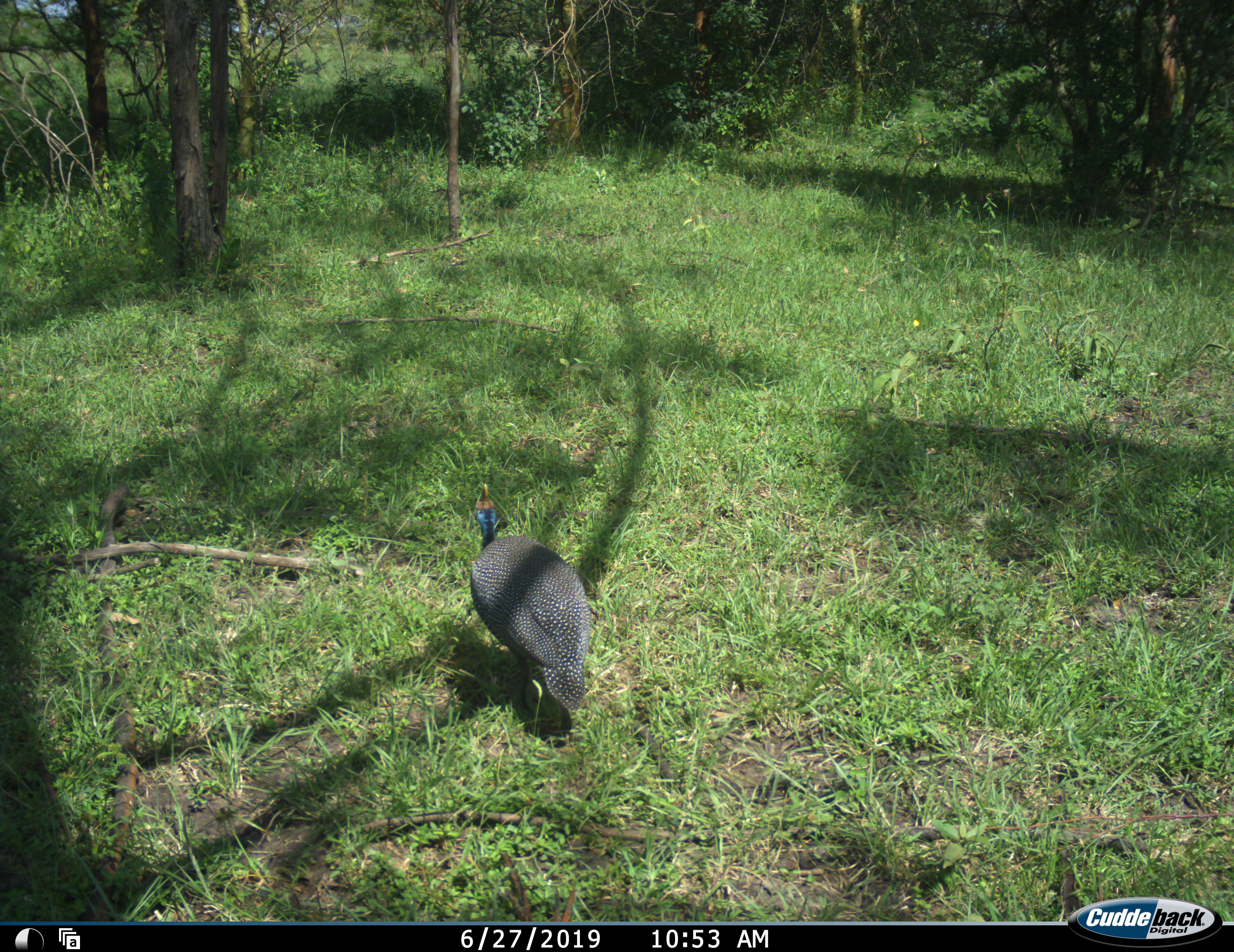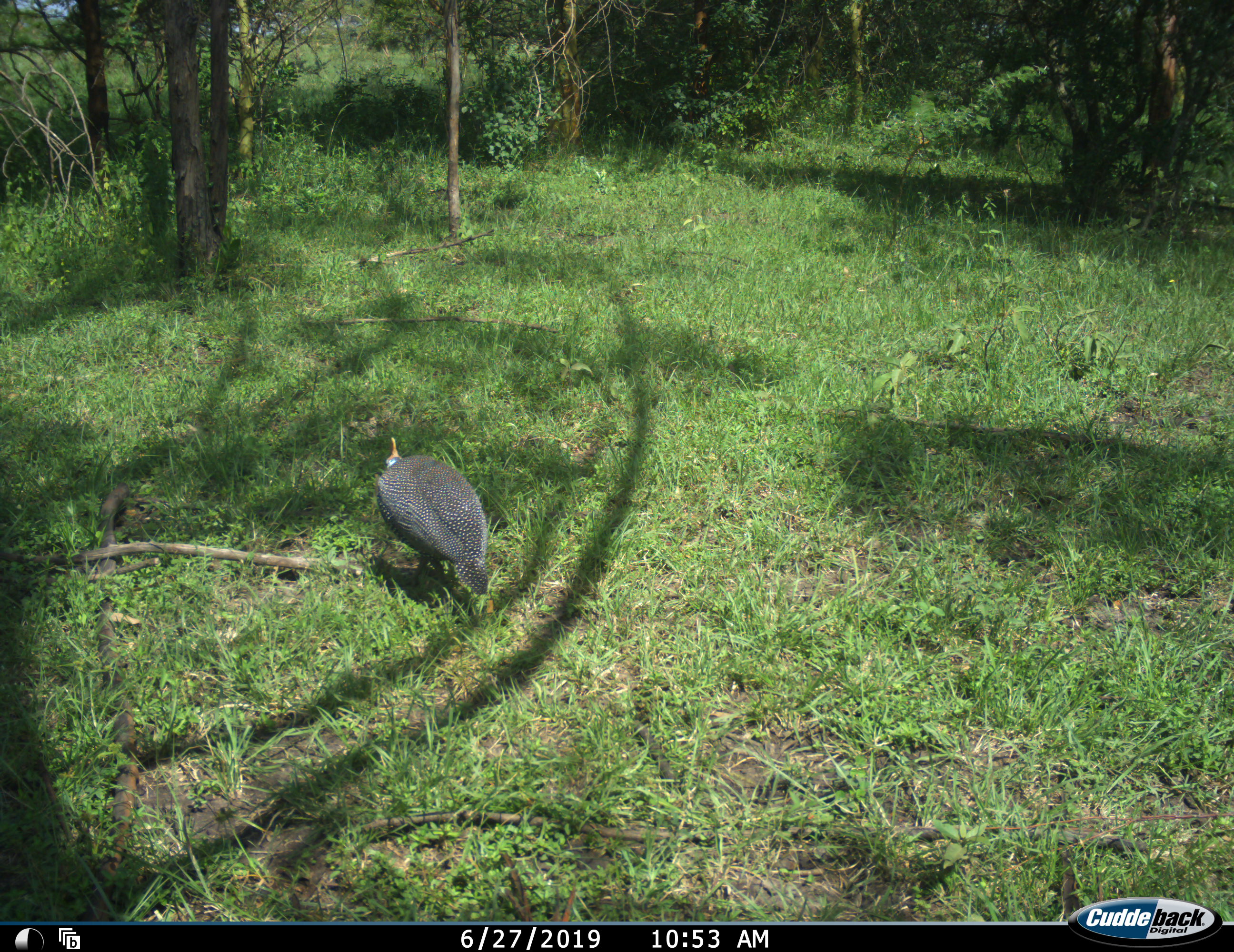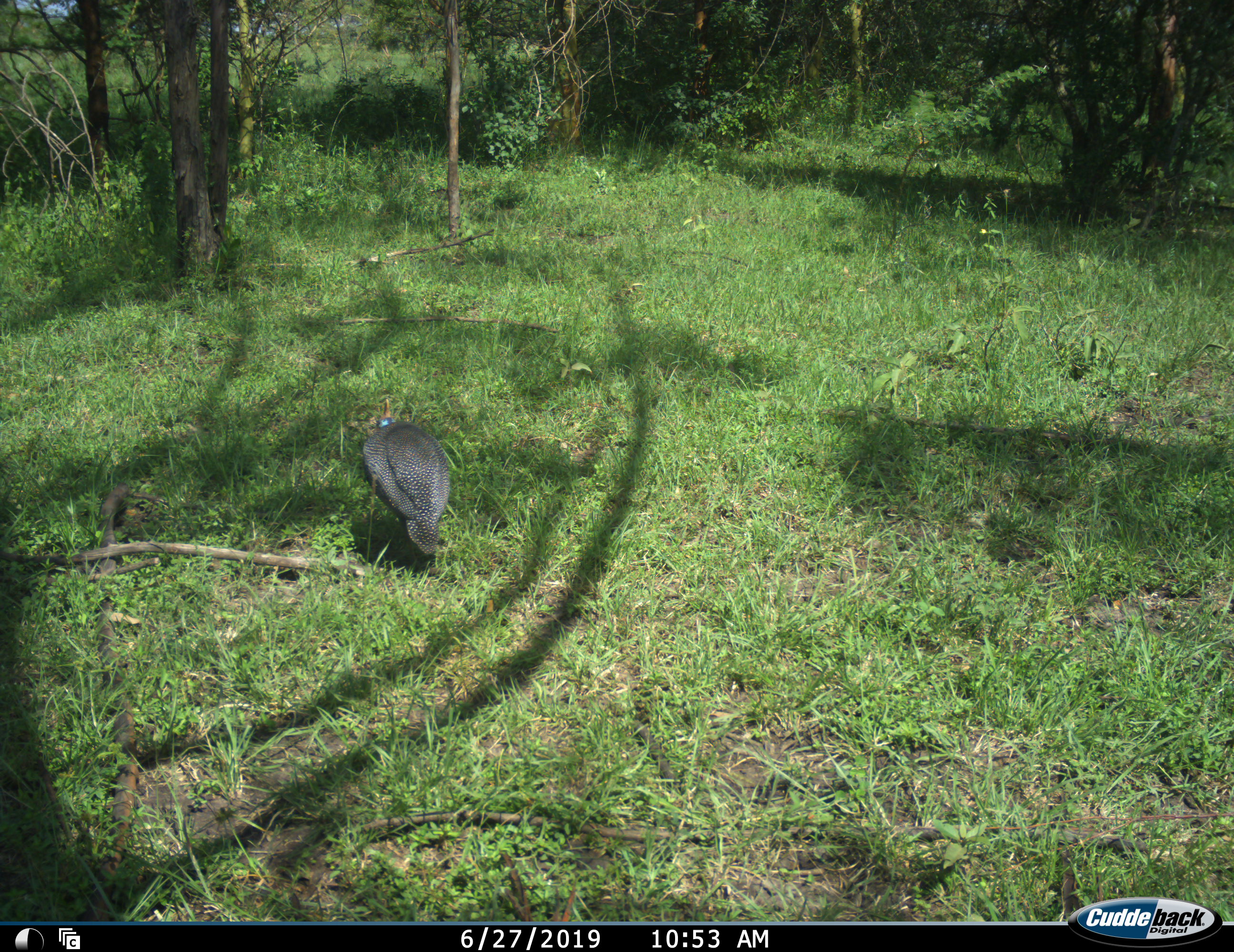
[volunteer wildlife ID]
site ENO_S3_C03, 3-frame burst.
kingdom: Animalia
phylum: Chordata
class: Aves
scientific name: Aves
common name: bird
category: birdother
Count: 1.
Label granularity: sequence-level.